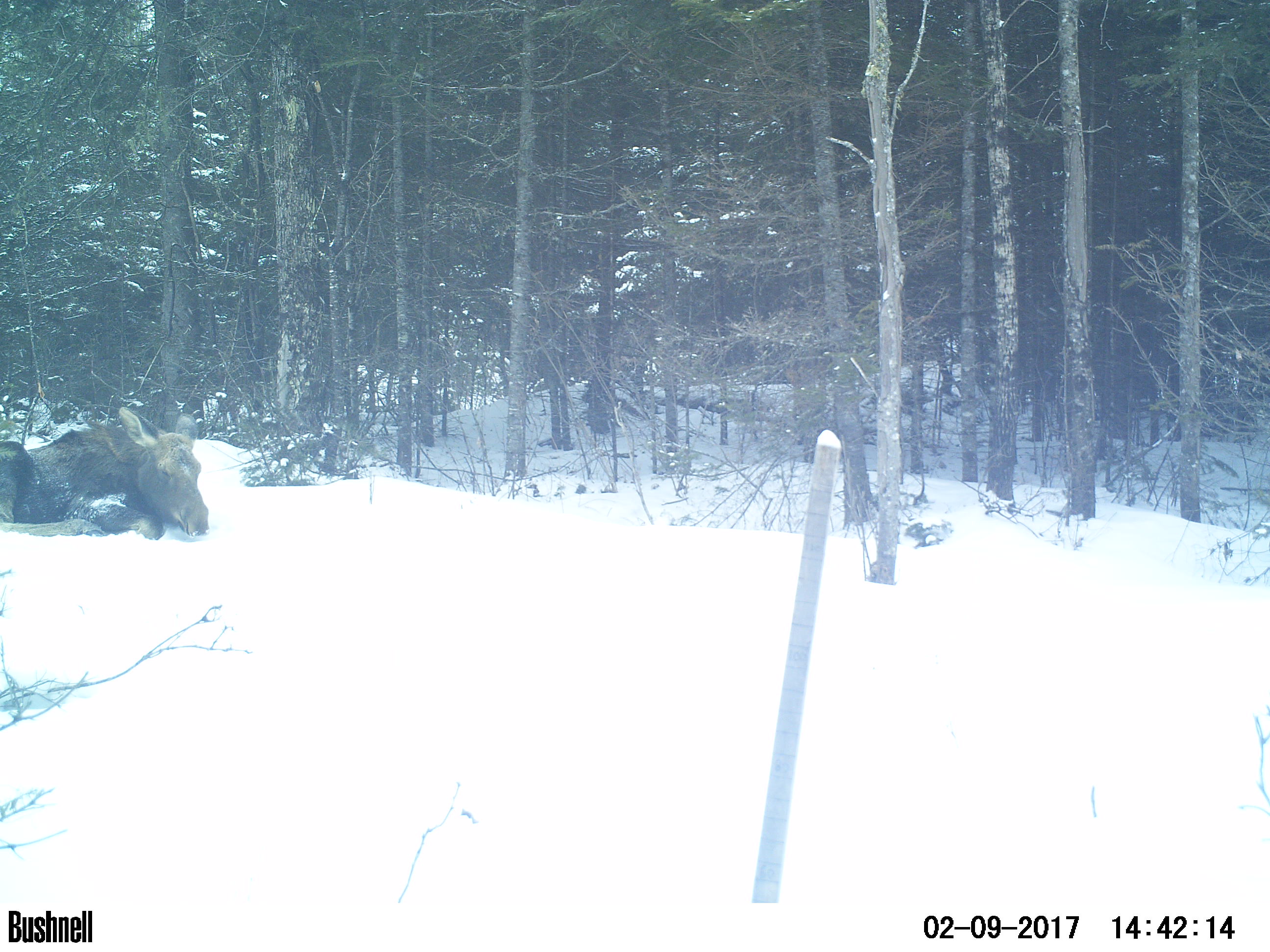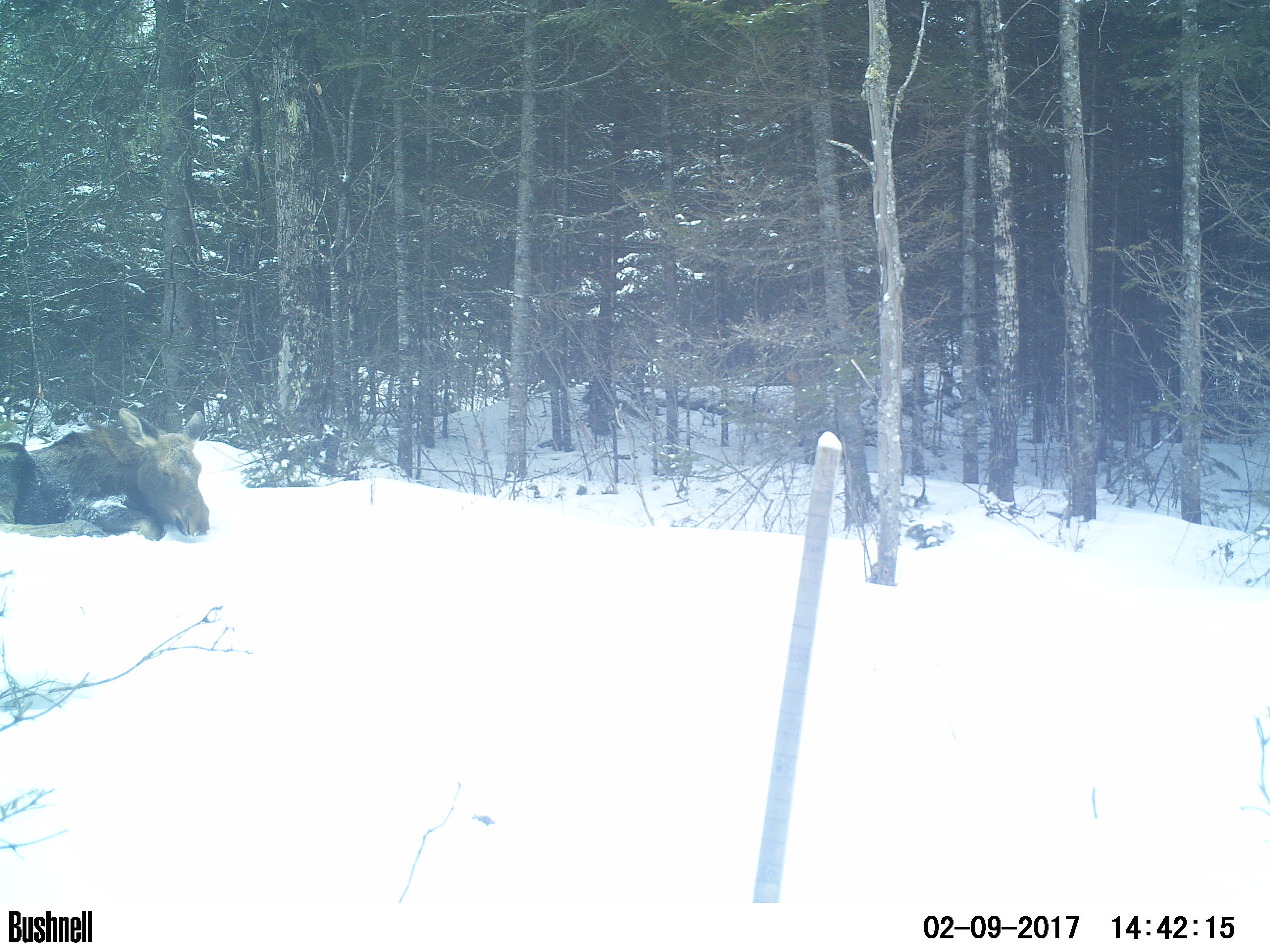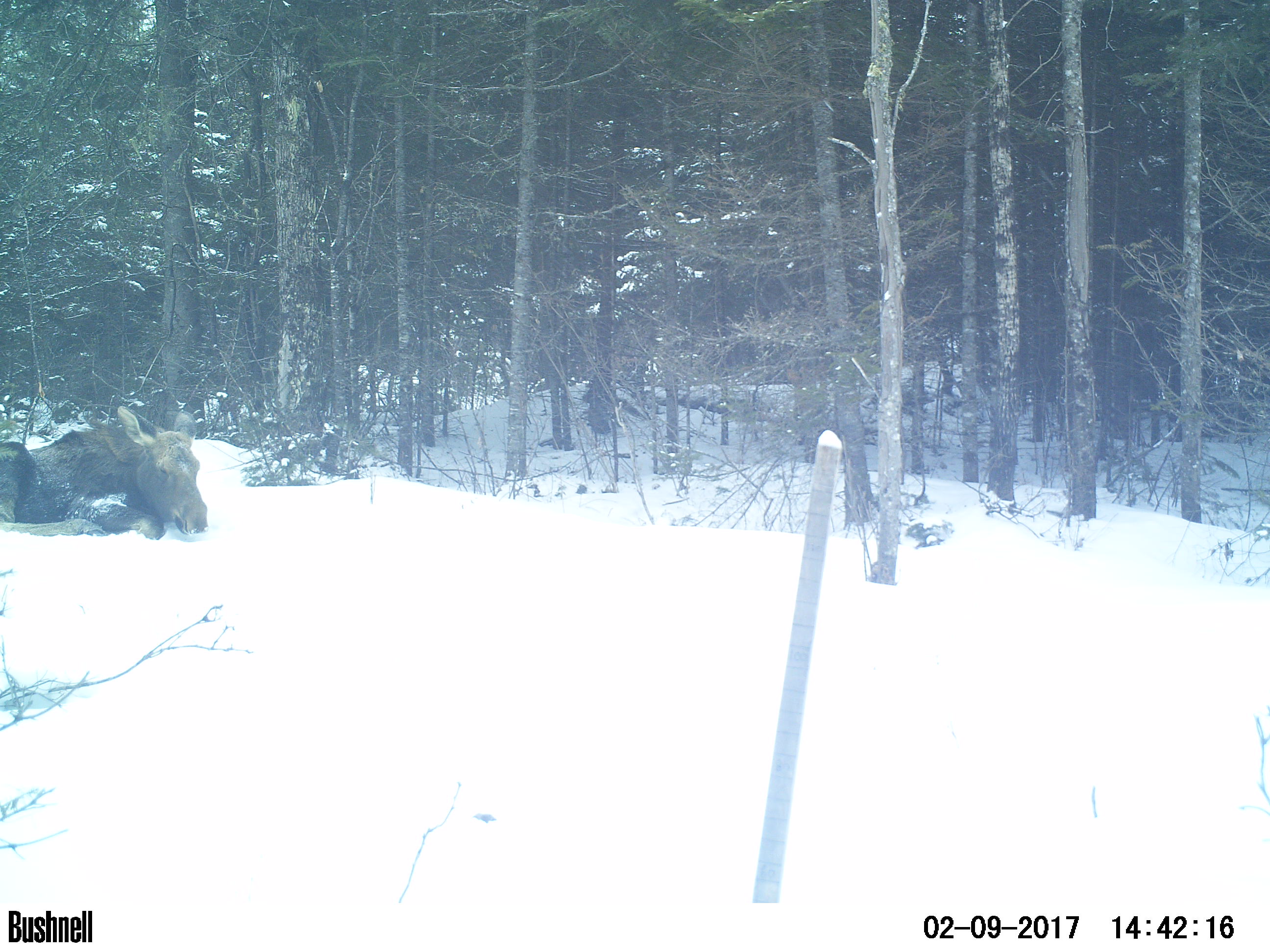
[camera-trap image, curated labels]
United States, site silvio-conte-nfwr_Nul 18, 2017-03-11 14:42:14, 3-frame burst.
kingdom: Animalia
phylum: Chordata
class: Mammalia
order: Artiodactyla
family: Cervidae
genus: Alces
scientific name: Alces alces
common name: moose